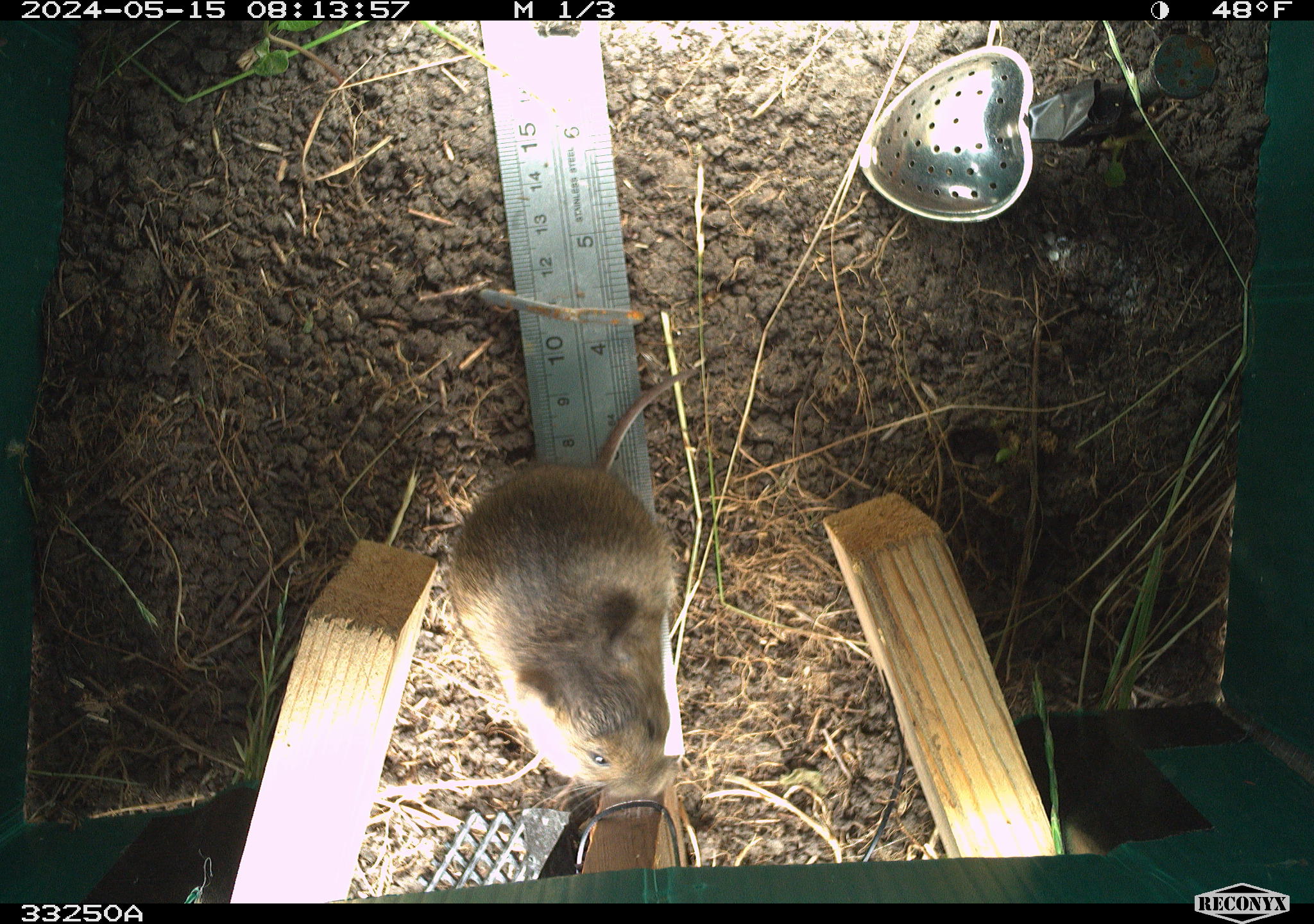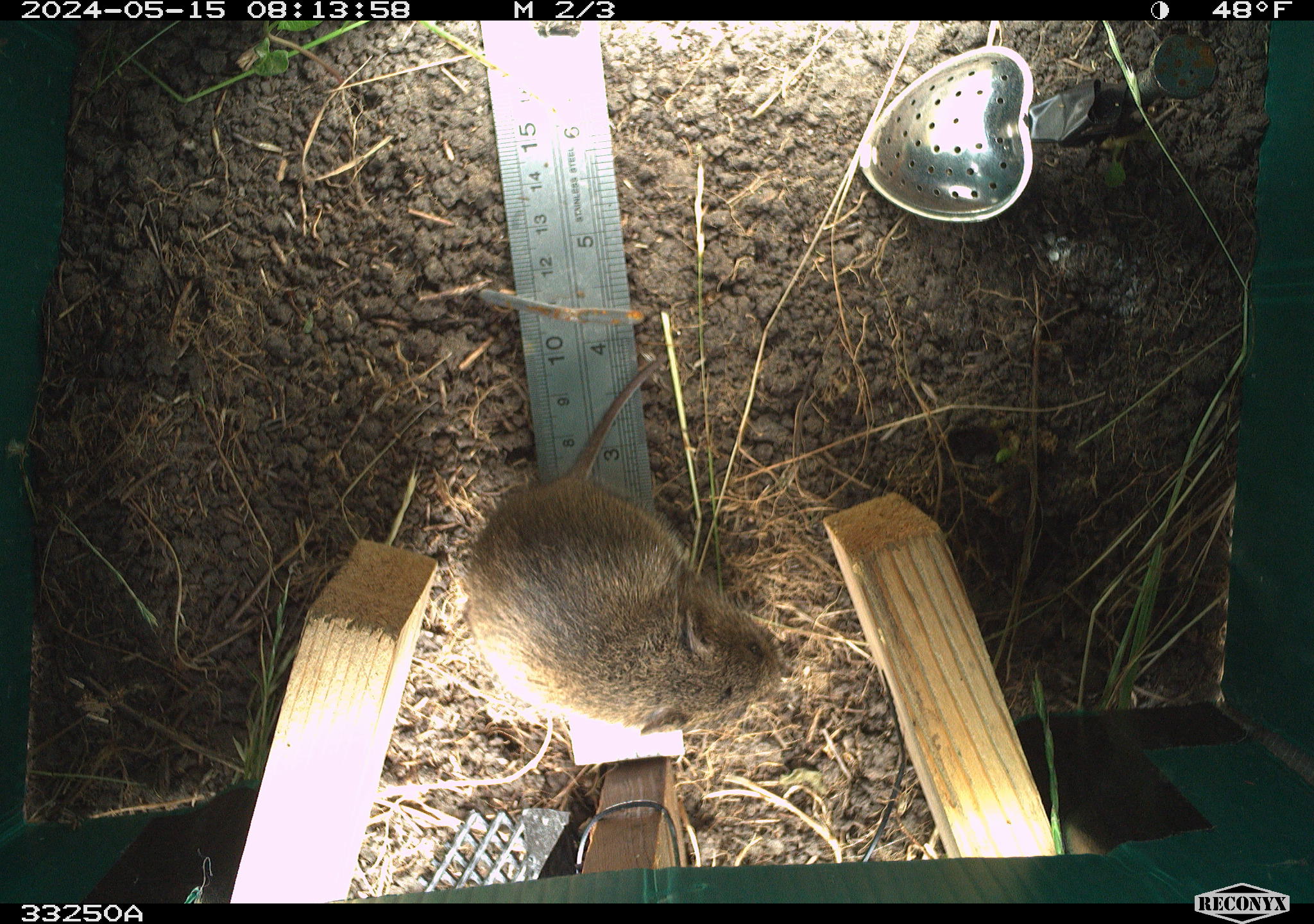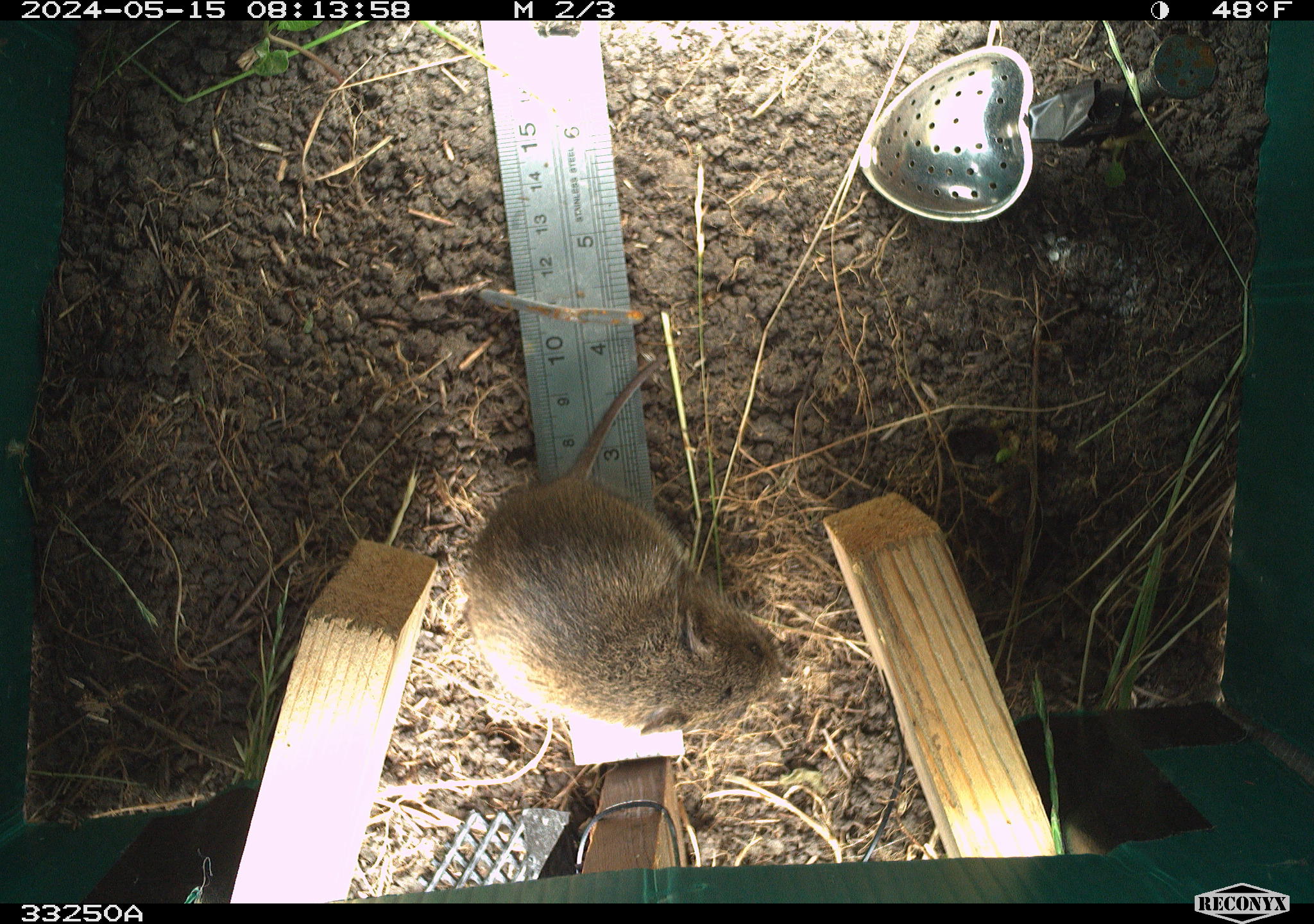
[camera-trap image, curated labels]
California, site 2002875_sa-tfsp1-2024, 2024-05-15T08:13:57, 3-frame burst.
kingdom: Animalia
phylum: Chordata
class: Mammalia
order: Rodentia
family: Cricetidae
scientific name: Arvicolinae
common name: voles, lemmings, and muskrats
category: arvicolinae subfamily